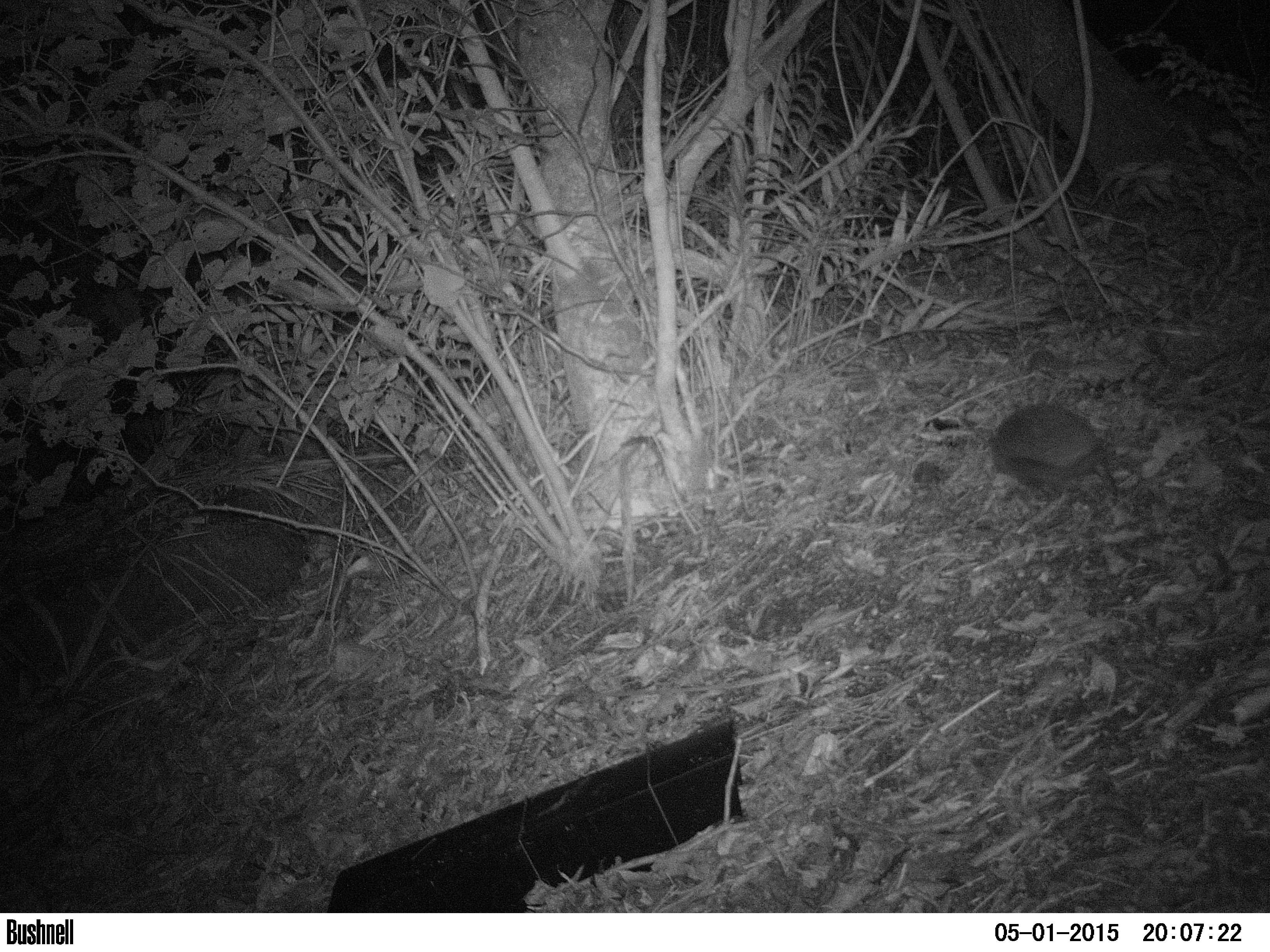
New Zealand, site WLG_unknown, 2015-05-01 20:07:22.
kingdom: Animalia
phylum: Chordata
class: Mammalia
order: Eulipotyphla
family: Erinaceidae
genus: Erinaceus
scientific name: Erinaceus europaeus europaeus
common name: european hedgehog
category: hedgehog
Hedgehog (european hedgehog) (Erinaceus europaeus europaeus).